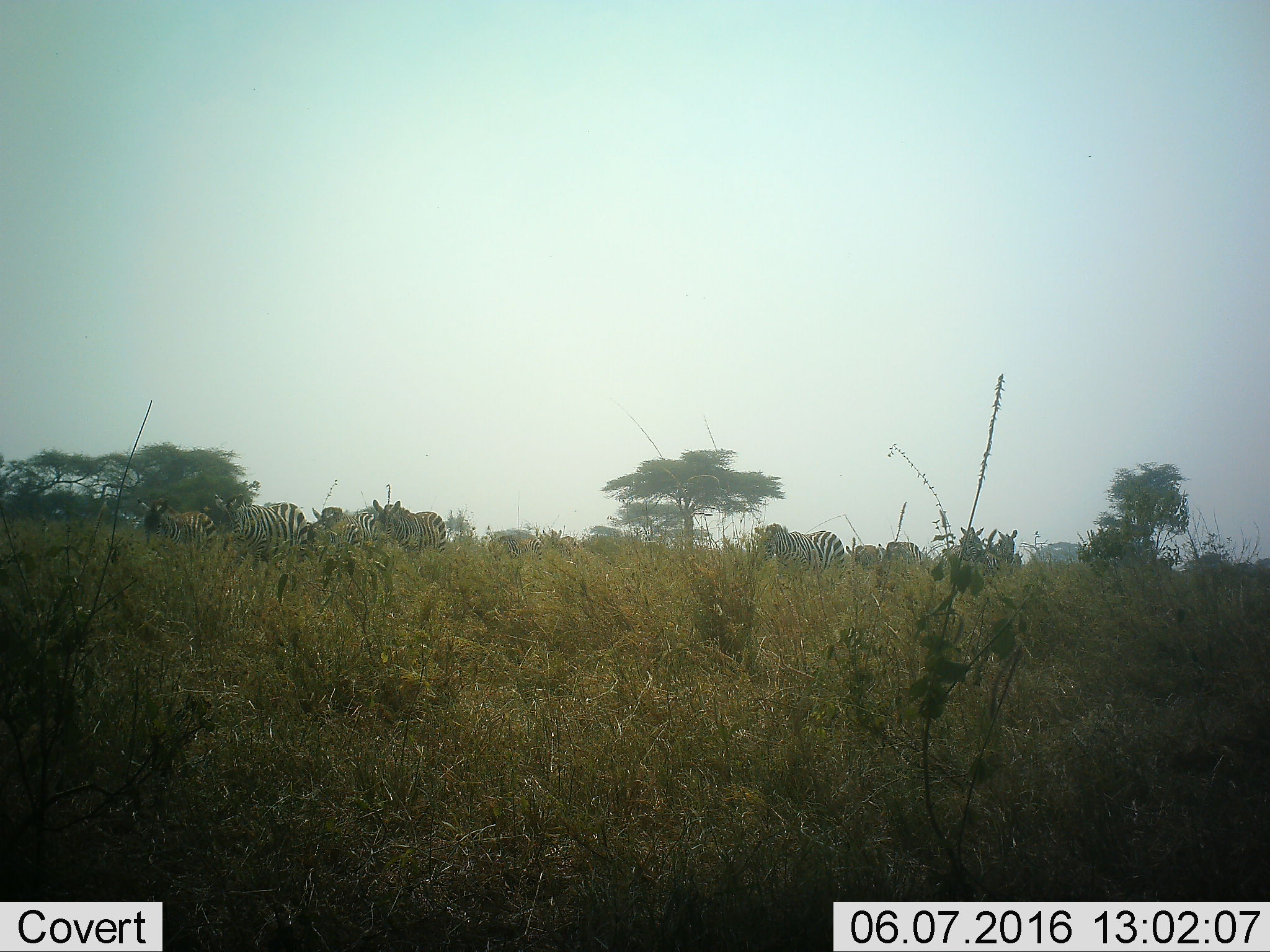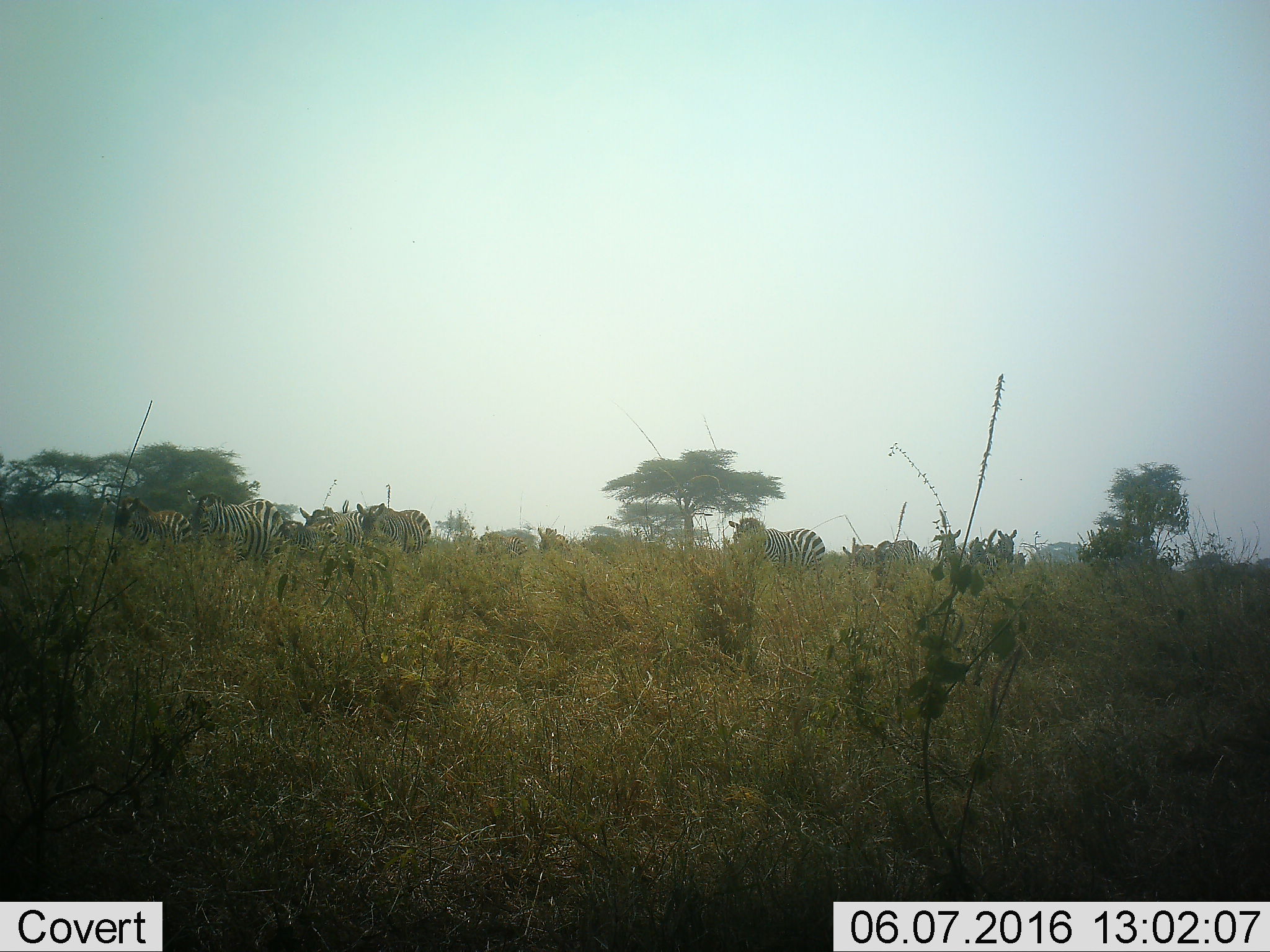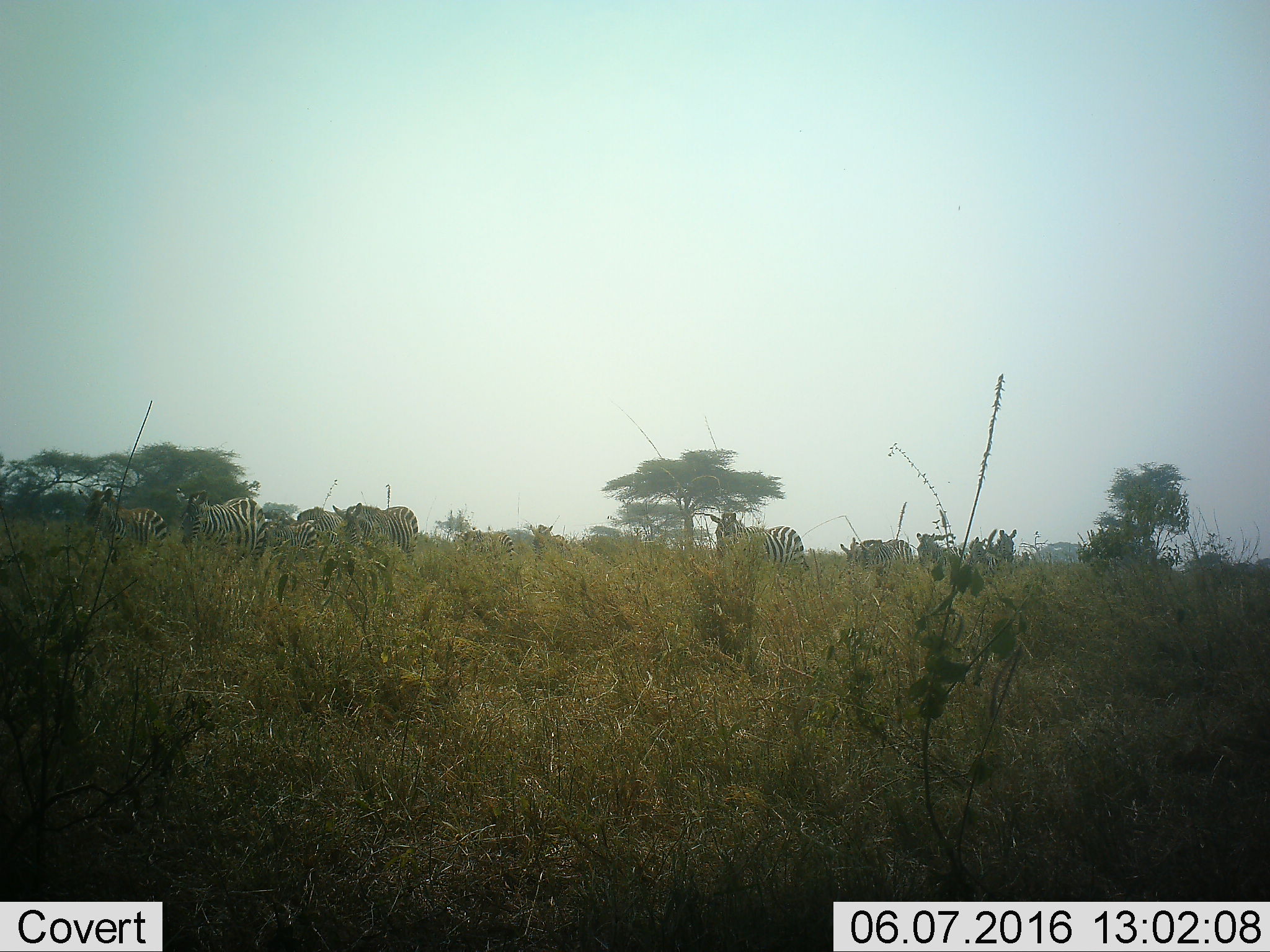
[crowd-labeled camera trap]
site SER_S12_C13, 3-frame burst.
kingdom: Animalia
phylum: Chordata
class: Mammalia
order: Perissodactyla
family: Equidae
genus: Equus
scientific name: Equus quagga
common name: plains zebra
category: zebraplains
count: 11-50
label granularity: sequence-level